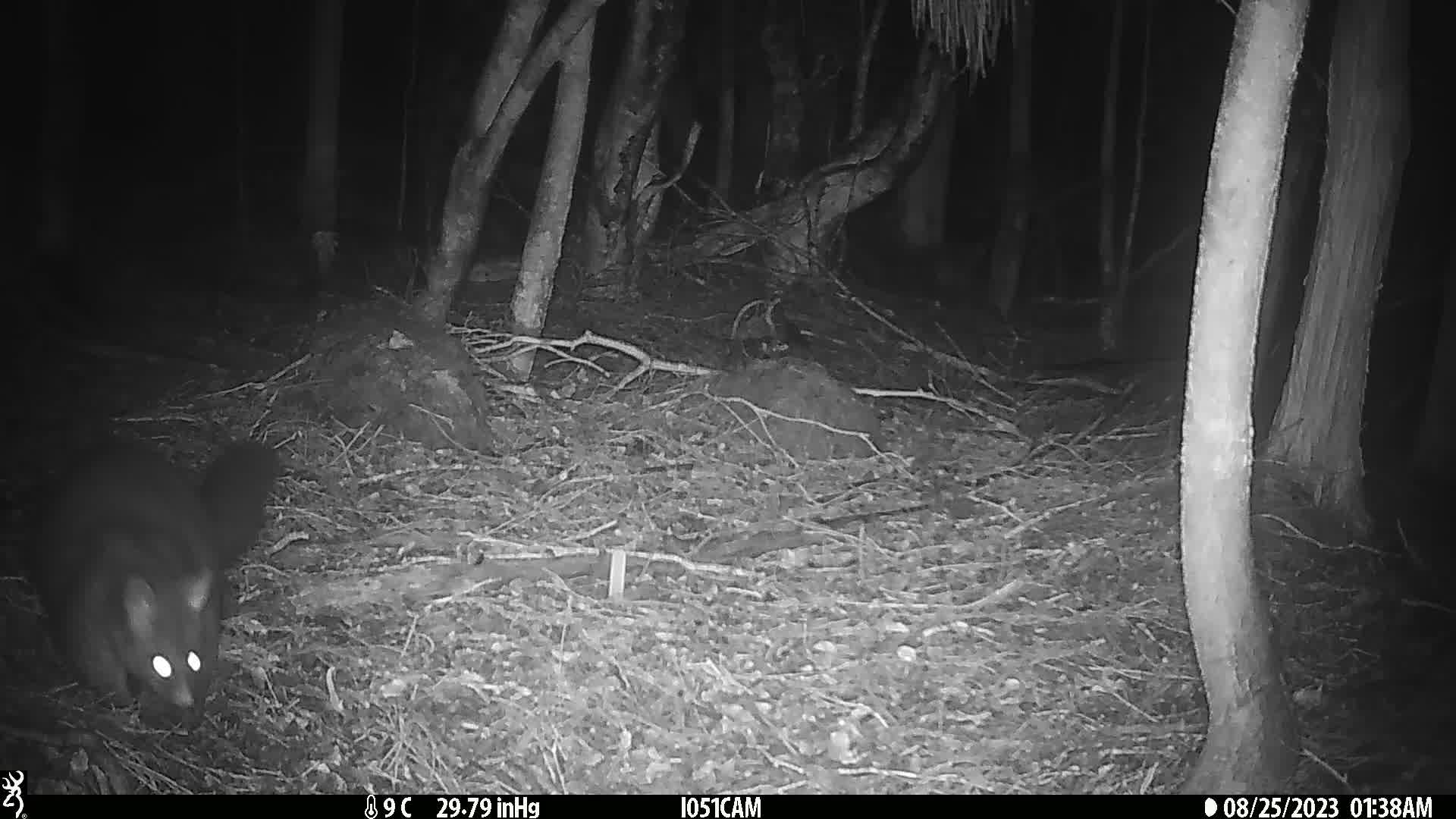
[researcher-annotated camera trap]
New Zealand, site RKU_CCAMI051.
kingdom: Animalia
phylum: Chordata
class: Mammalia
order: Diprotodontia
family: Phalangeridae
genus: Trichosurus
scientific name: Trichosurus vulpecula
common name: common brushtail possum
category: possum